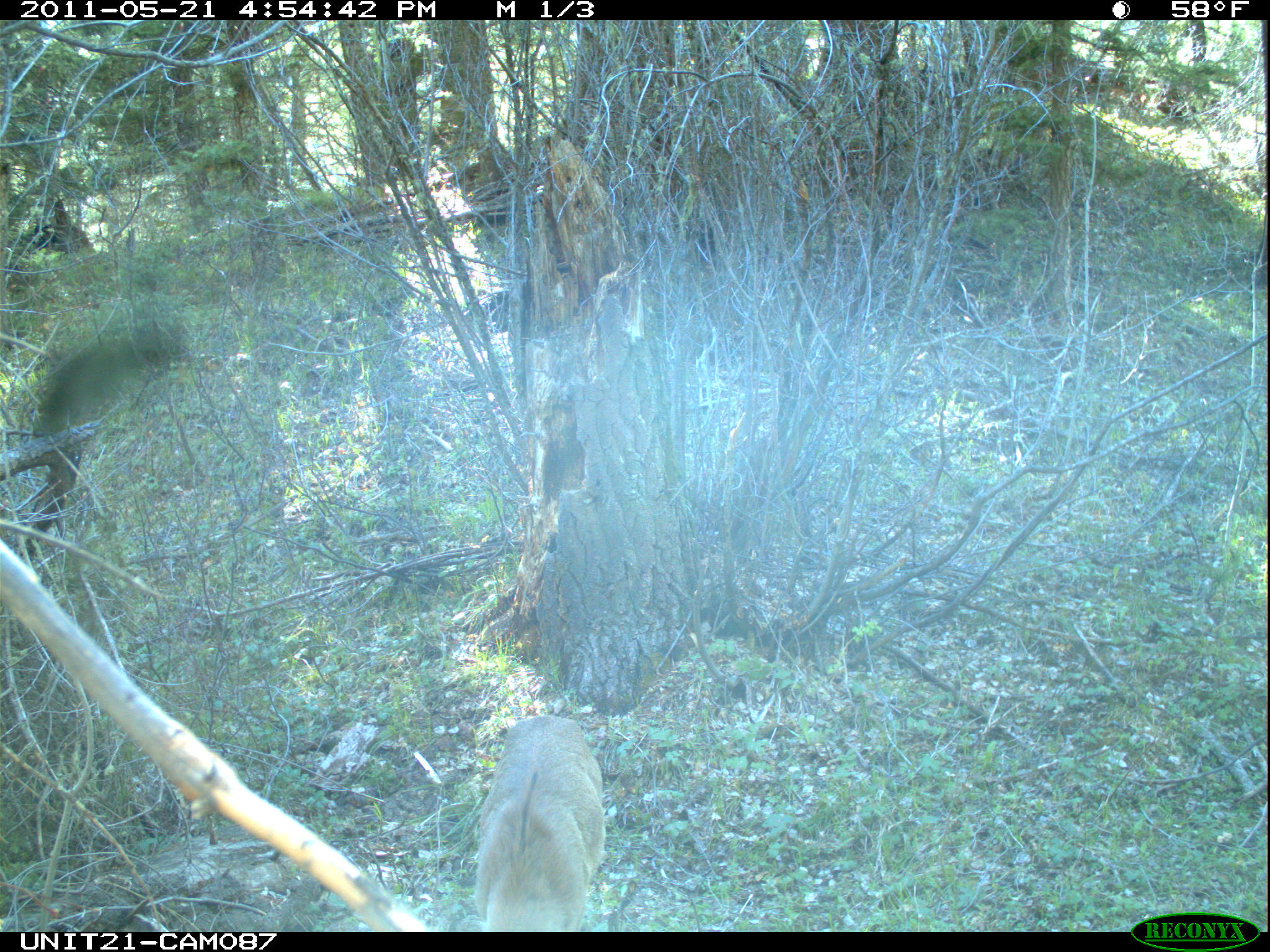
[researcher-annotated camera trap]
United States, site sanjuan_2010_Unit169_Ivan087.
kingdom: Animalia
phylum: Chordata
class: Mammalia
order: Artiodactyla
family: Cervidae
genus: Odocoileus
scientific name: Odocoileus hemionus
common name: mule deer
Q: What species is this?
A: Odocoileus hemionus (mule deer).